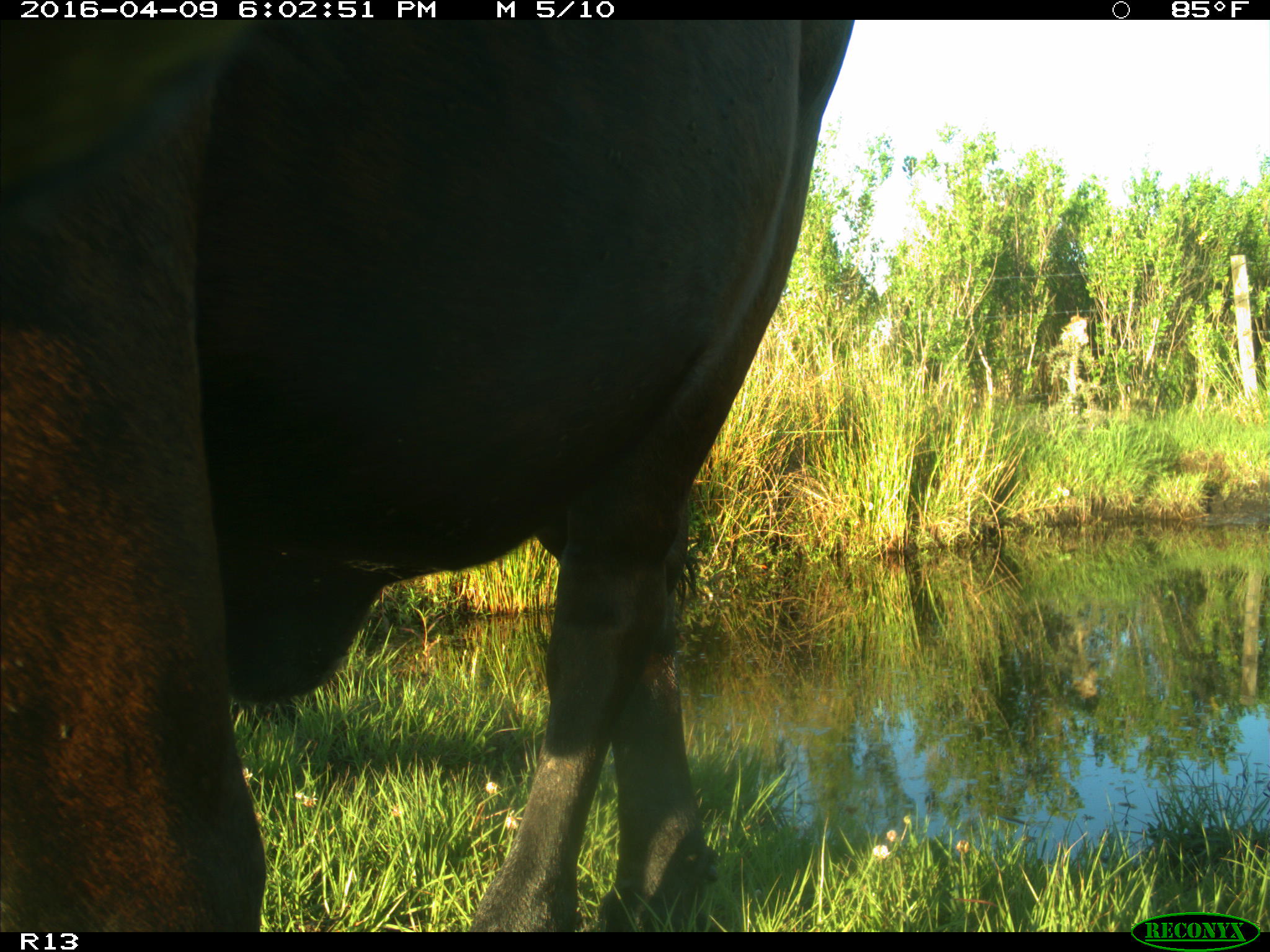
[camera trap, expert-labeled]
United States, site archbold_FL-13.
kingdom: Animalia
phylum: Chordata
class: Mammalia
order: Artiodactyla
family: Bovidae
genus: Bos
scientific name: Bos taurus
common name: domestic cow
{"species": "Bos taurus (domestic cow)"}